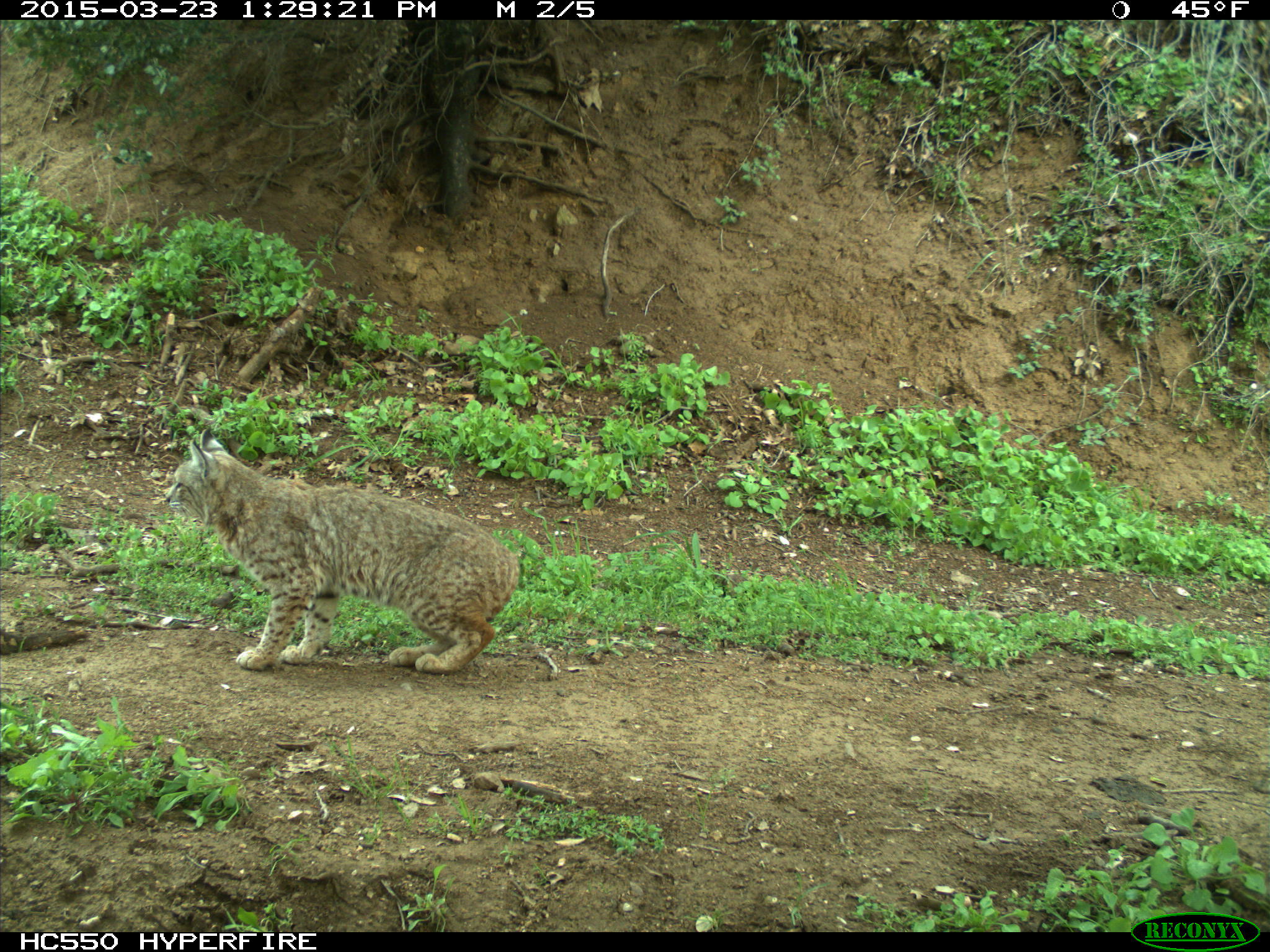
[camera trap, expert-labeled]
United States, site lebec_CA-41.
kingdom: Animalia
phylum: Chordata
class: Mammalia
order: Carnivora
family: Felidae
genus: Lynx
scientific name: Lynx rufus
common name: bobcat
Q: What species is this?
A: Lynx rufus (bobcat).